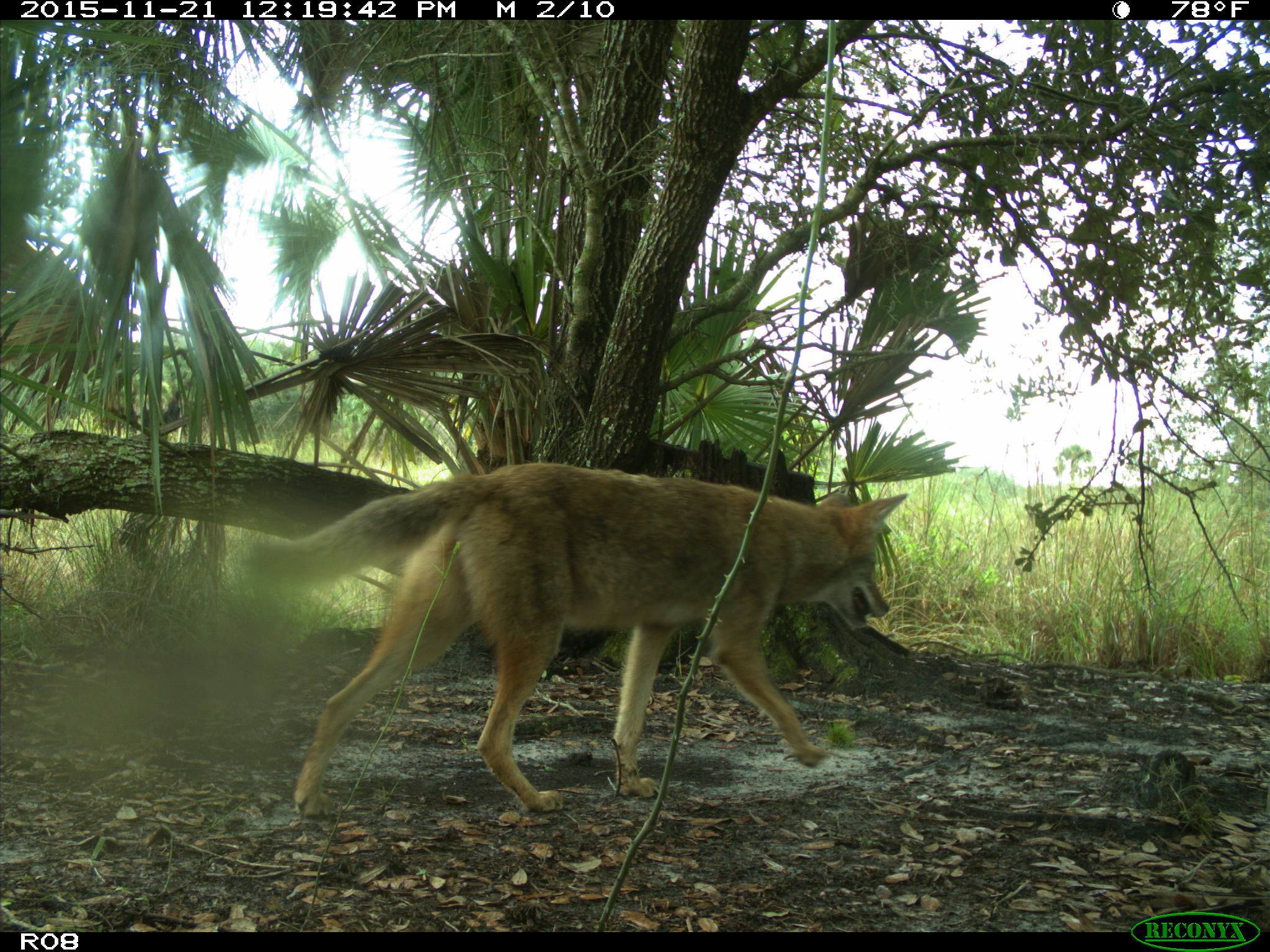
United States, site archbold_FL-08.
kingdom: Animalia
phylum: Chordata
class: Mammalia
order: Carnivora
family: Canidae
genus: Canis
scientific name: Canis latrans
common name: coyote